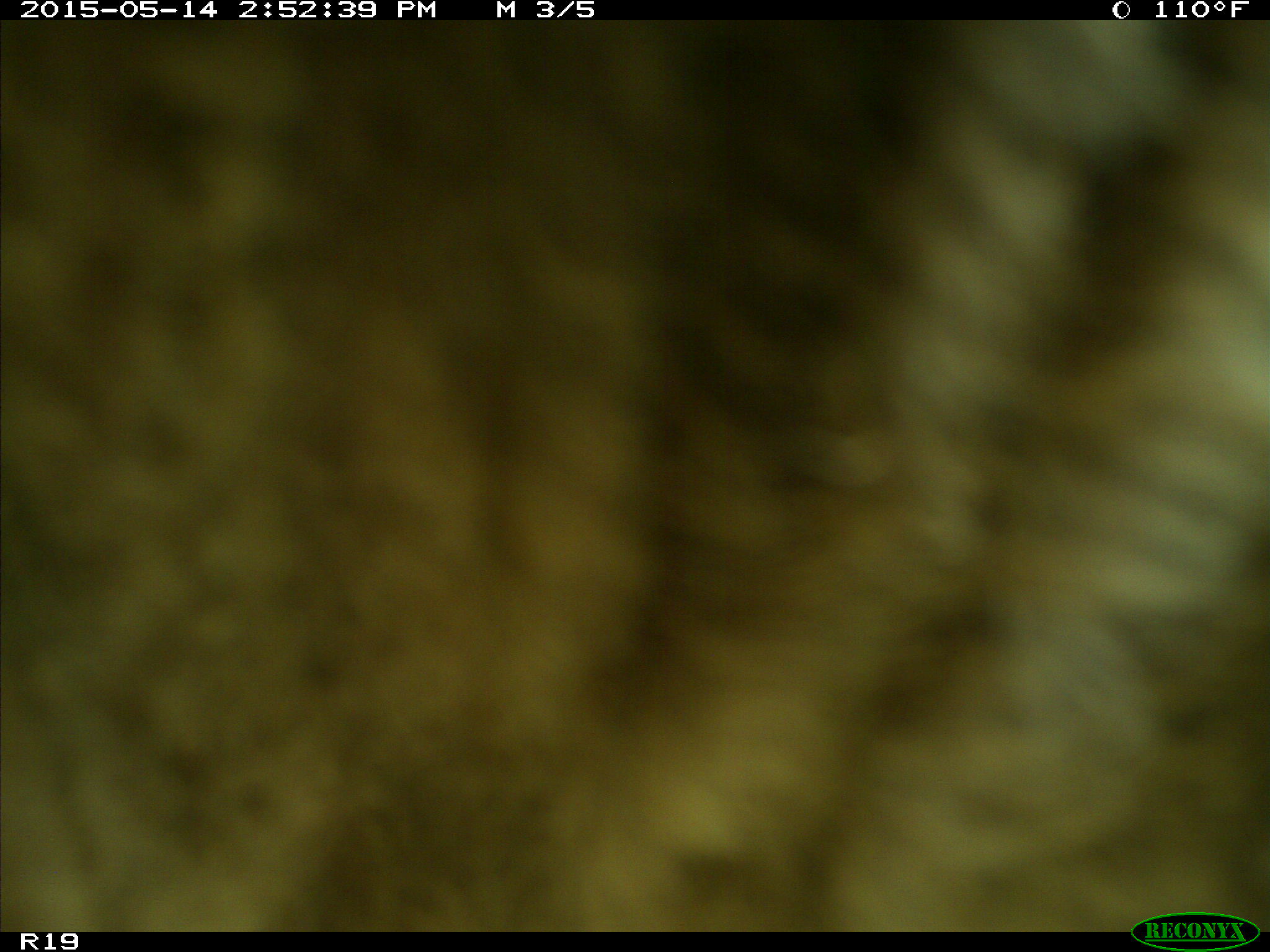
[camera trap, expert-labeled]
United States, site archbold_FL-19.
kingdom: Animalia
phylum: Chordata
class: Mammalia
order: Artiodactyla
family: Bovidae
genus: Bos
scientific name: Bos taurus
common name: domestic cow